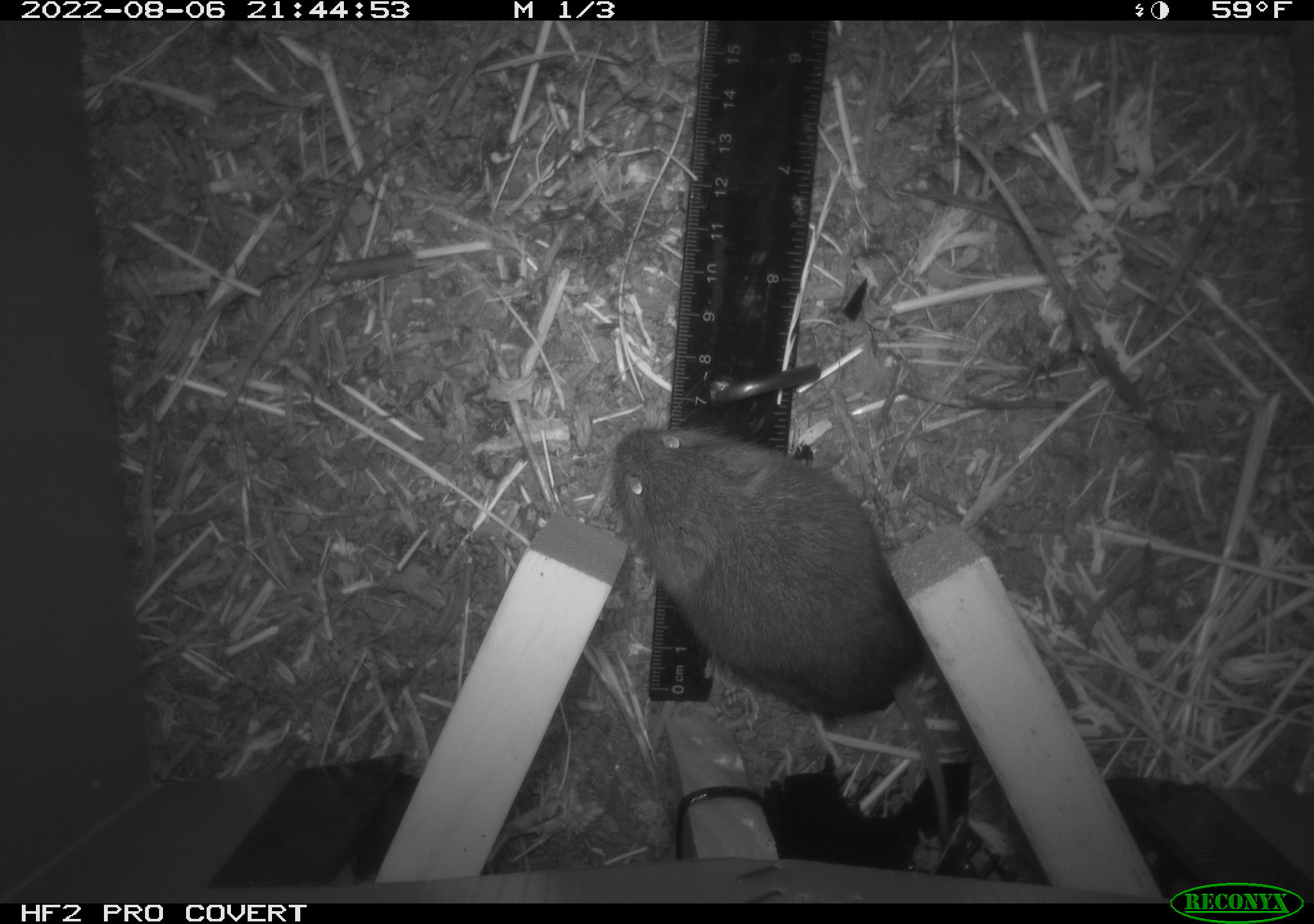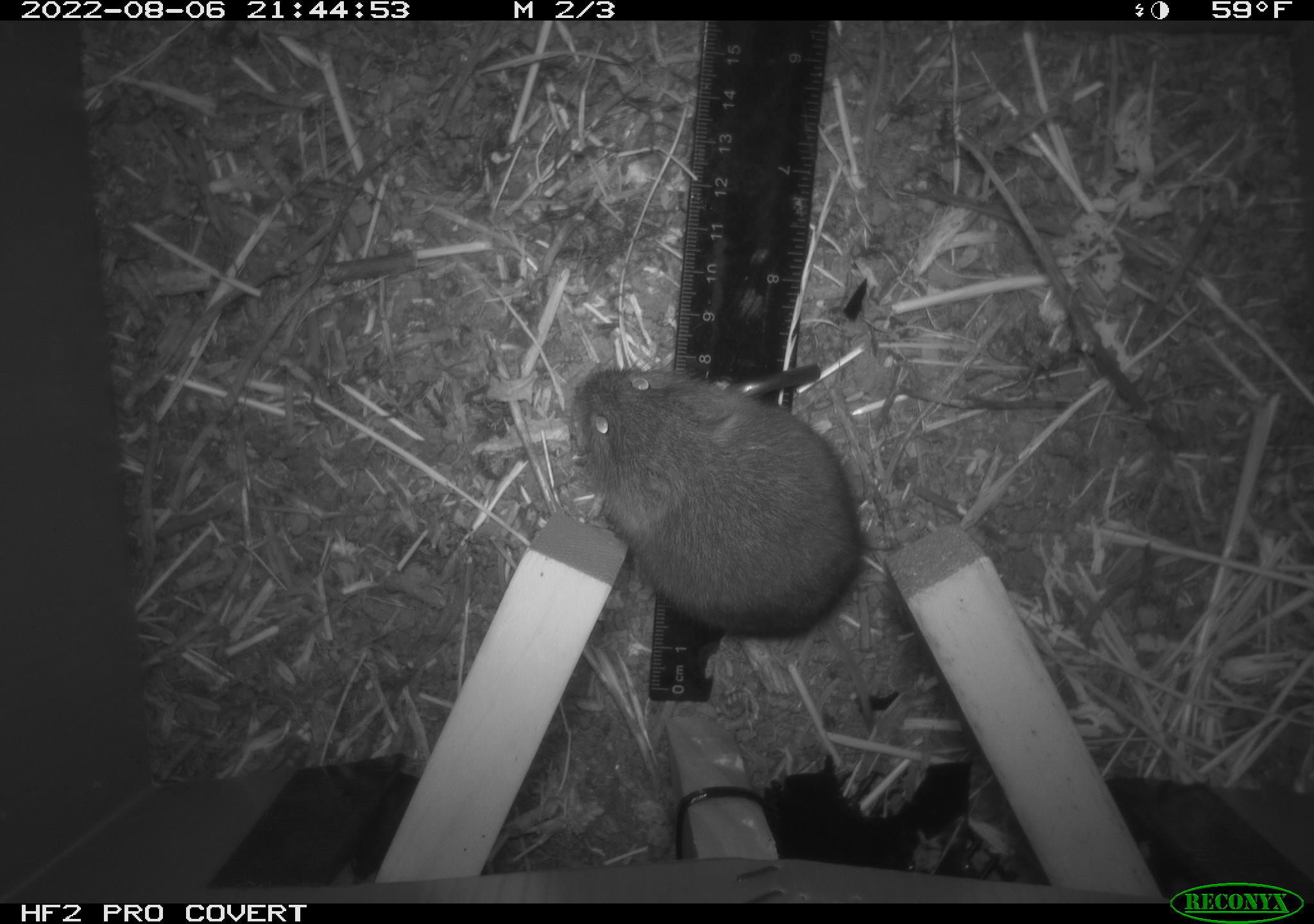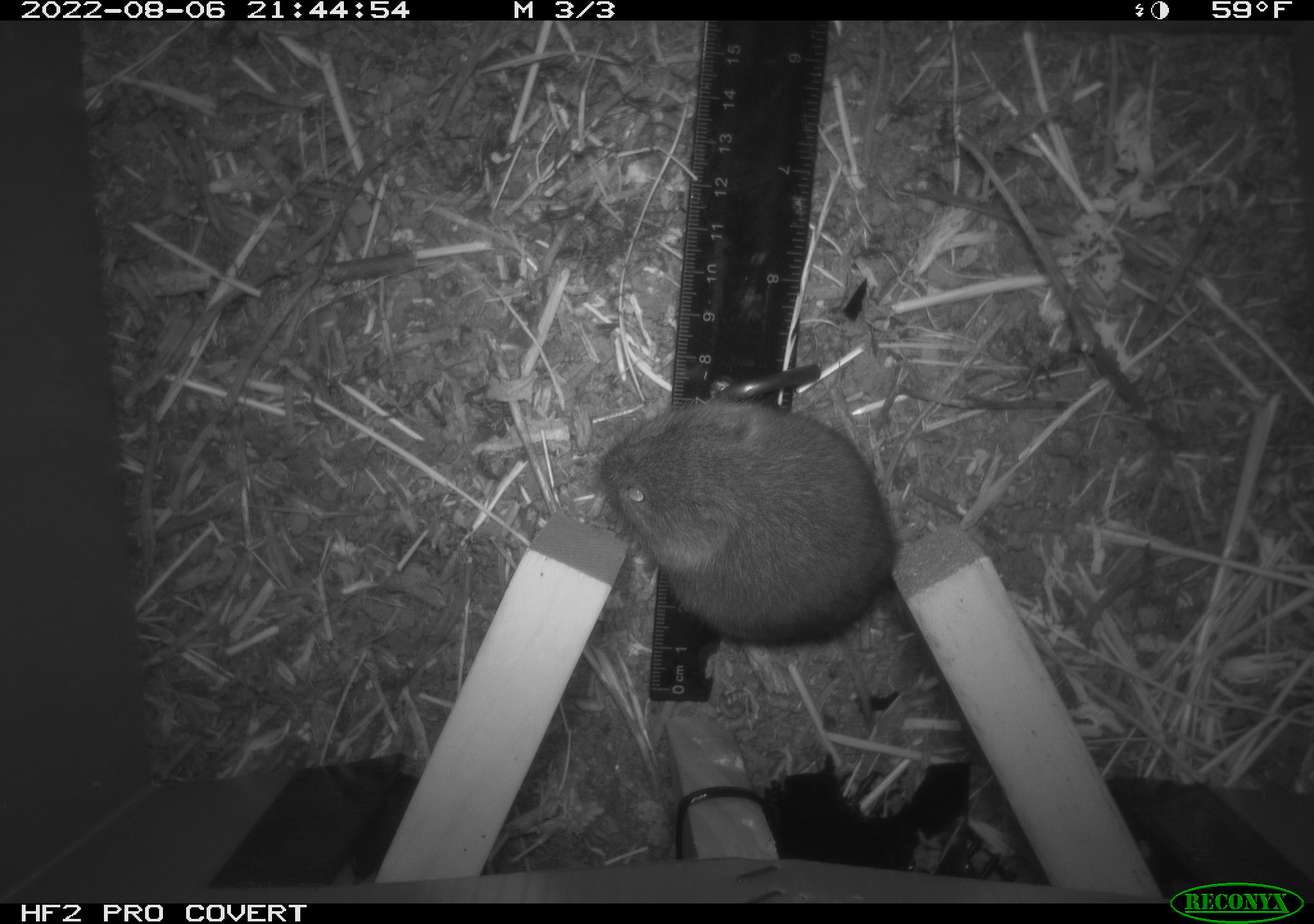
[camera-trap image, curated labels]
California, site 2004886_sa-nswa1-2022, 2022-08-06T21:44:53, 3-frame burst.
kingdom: Animalia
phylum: Chordata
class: Mammalia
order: Rodentia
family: Cricetidae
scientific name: Cricetidae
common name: hamsters, voles, lemmings, and allies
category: cricetidae family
Cricetidae family (hamsters, voles, lemmings, and allies) (Cricetidae).